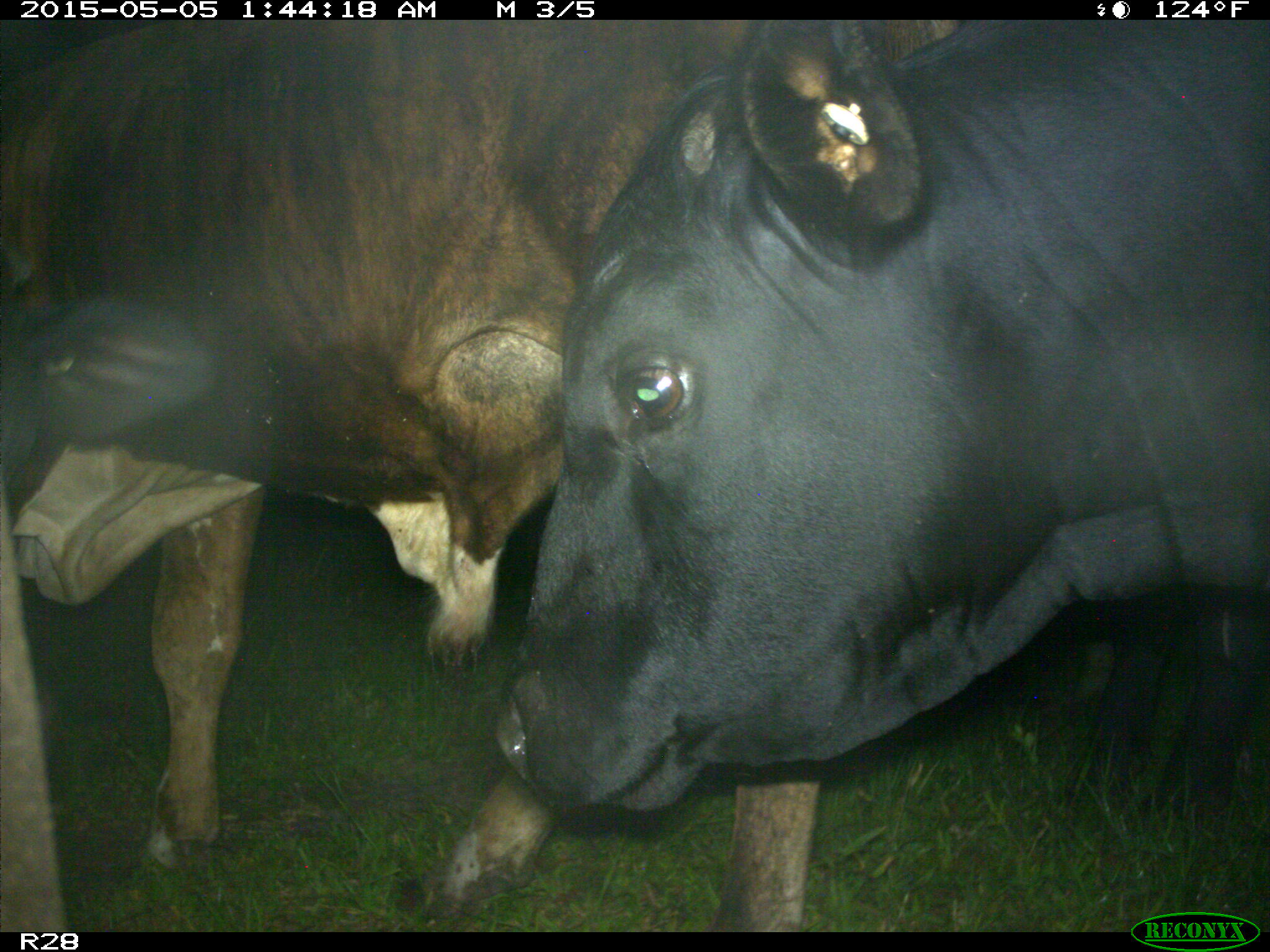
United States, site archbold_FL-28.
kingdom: Animalia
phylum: Chordata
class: Mammalia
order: Artiodactyla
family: Bovidae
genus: Bos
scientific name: Bos taurus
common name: domestic cow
Bos taurus (domestic cow).